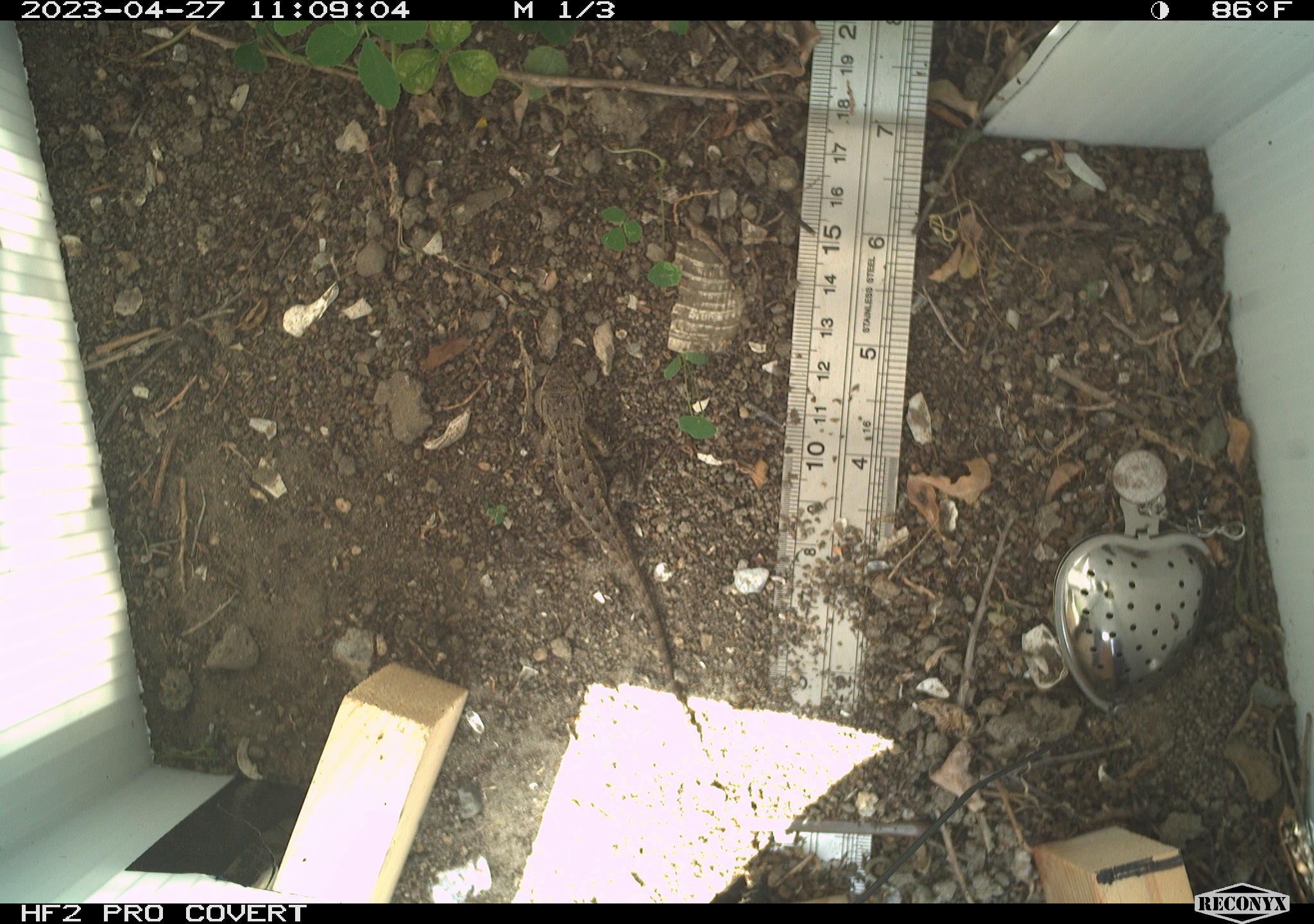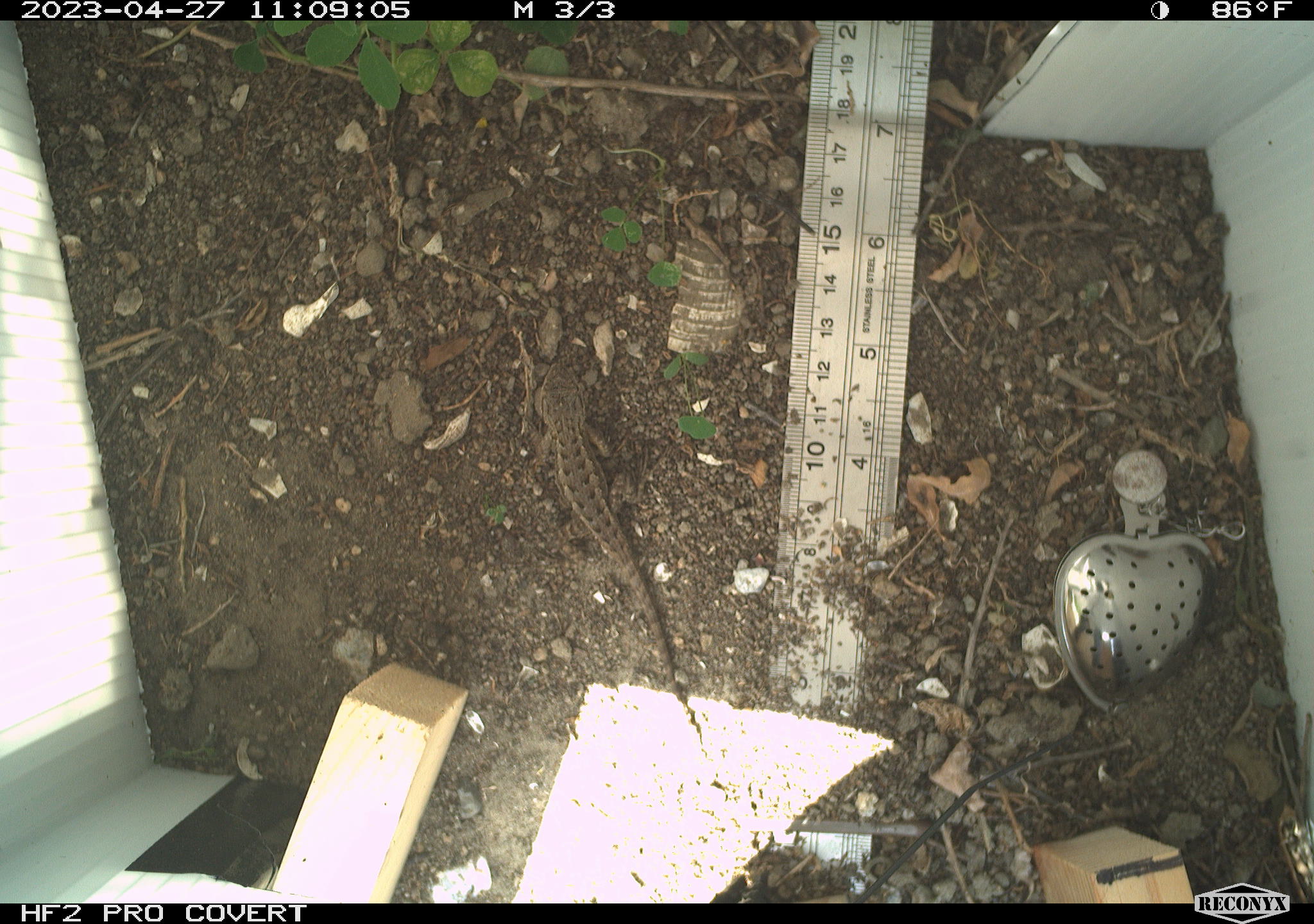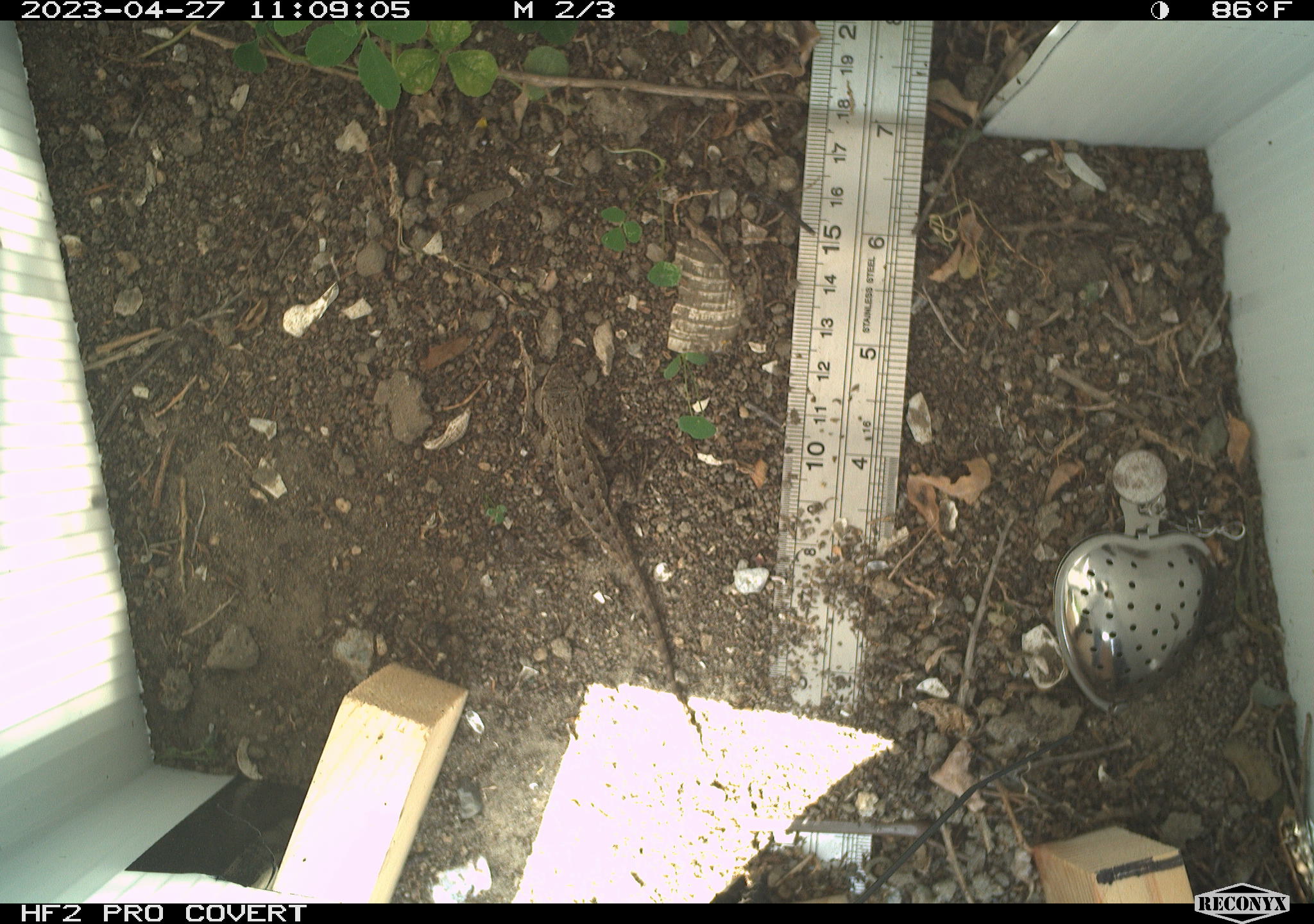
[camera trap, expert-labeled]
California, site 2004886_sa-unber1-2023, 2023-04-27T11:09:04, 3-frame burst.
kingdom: Animalia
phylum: Chordata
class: Reptilia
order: Squamata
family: Phrynosomatidae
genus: Sceloporus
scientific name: Sceloporus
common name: spiny lizards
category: sceloporus species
Sceloporus species (spiny lizards) (Sceloporus).